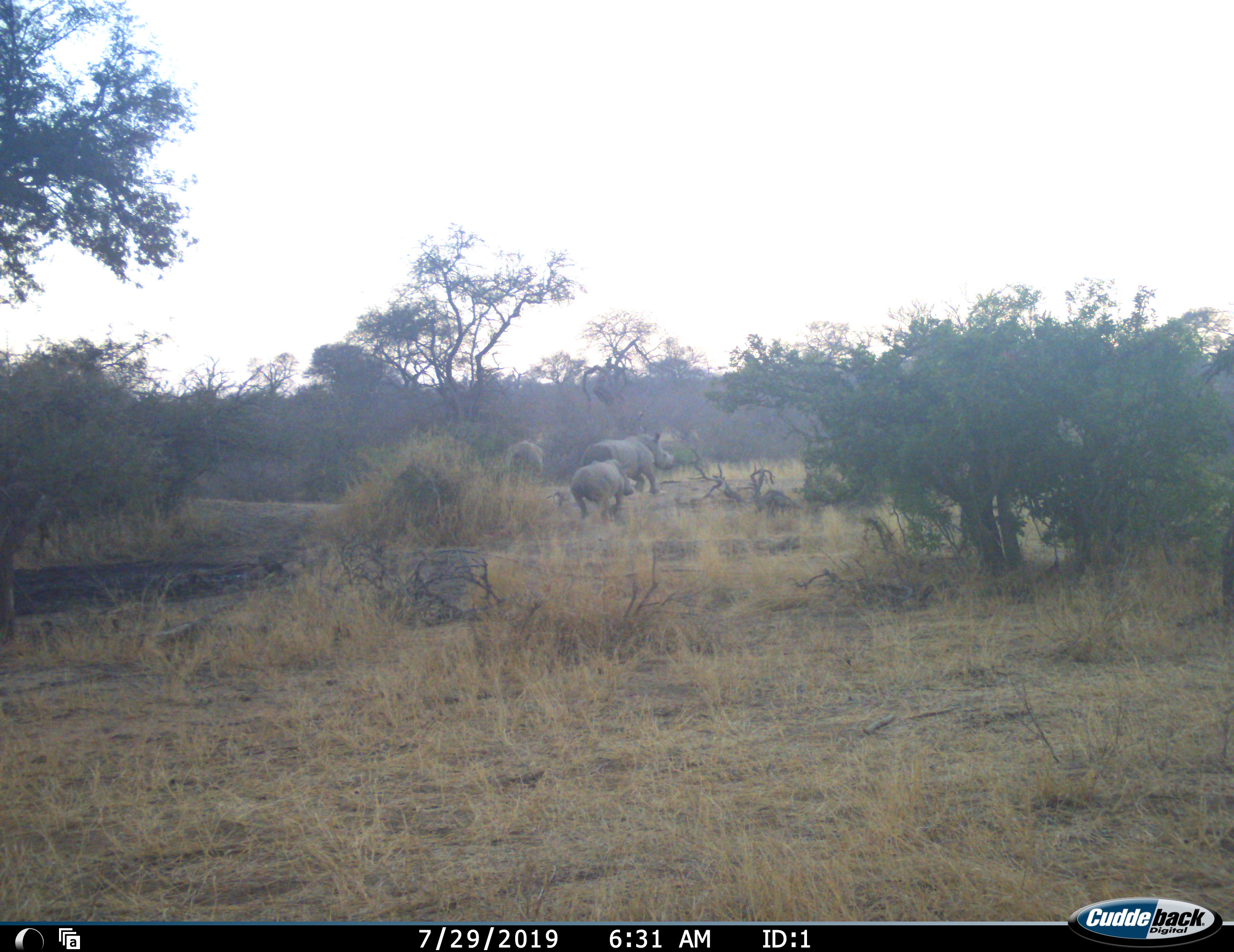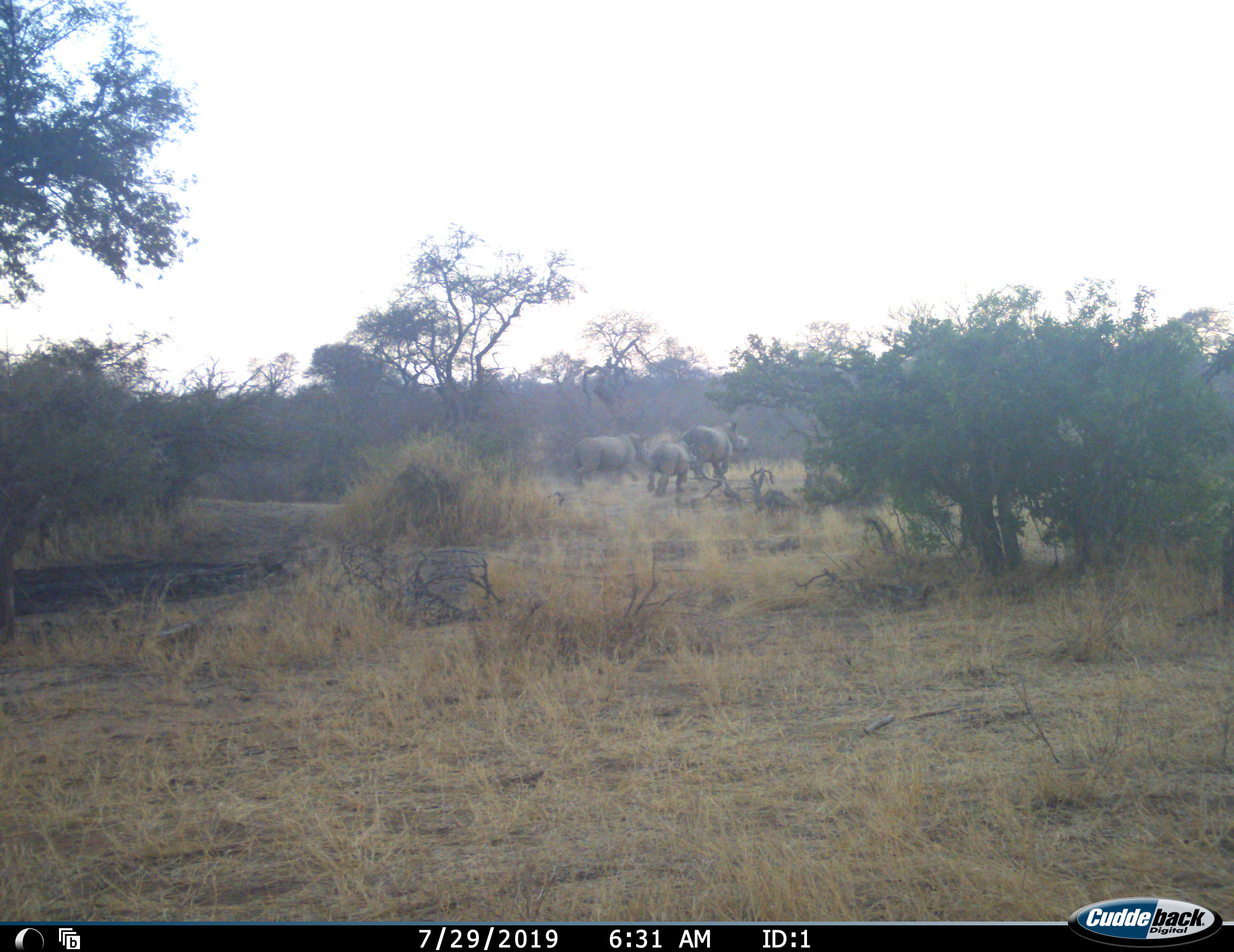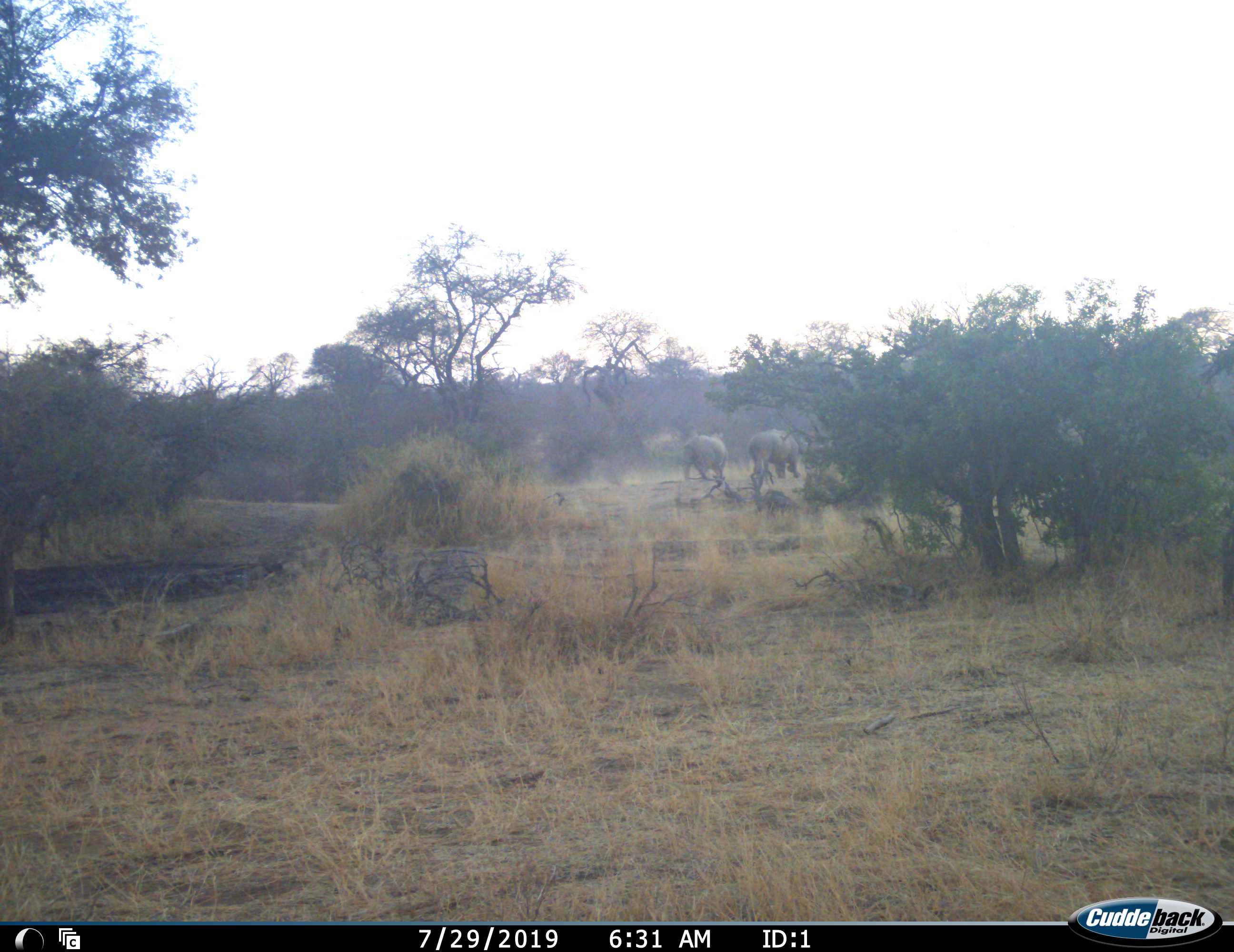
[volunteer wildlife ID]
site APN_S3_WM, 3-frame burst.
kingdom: Animalia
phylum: Chordata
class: Mammalia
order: Perissodactyla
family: Rhinocerotidae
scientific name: Rhinocerotidae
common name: unknown rhinoceros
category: rhinocerosunknown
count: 3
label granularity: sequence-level